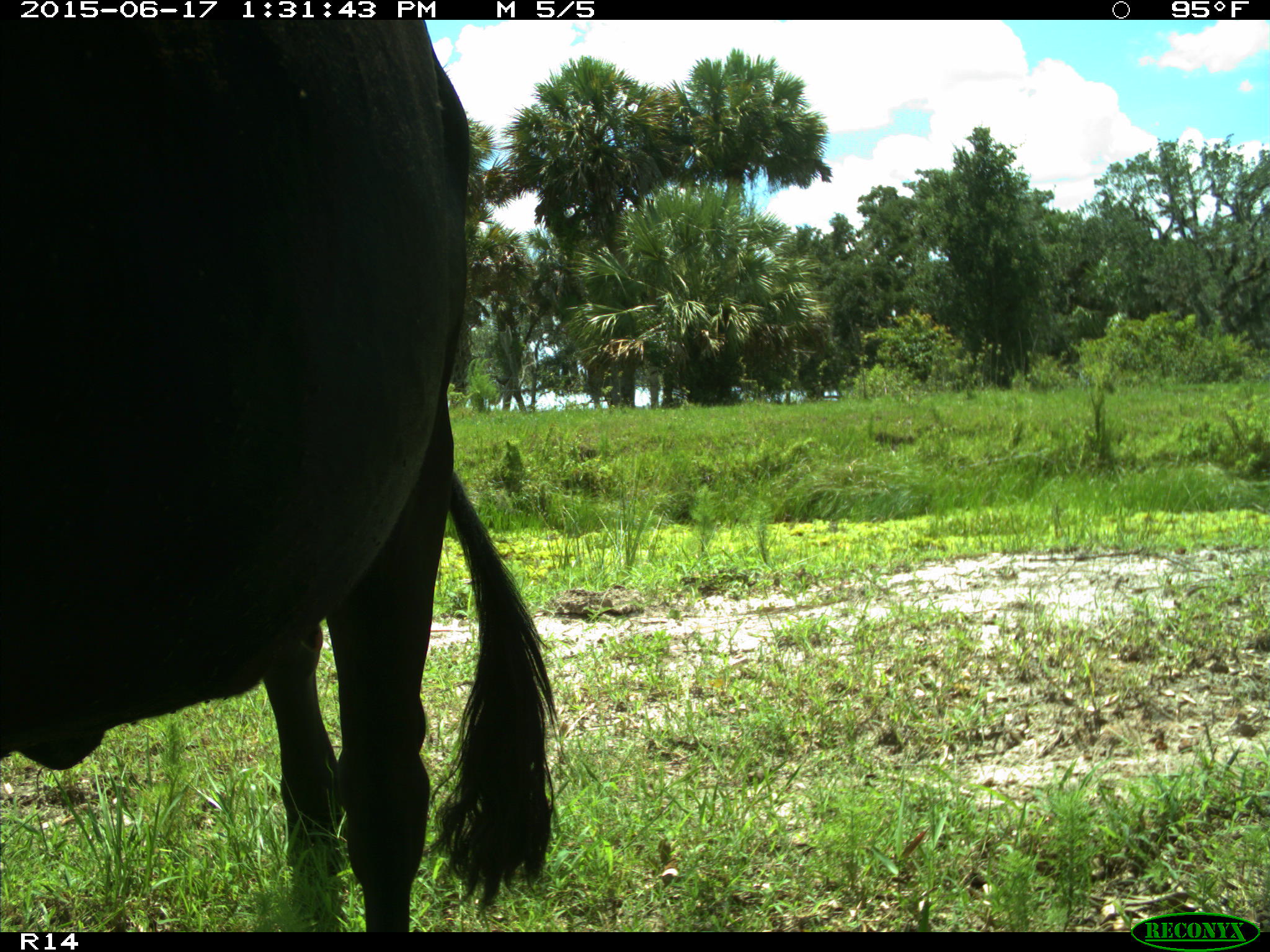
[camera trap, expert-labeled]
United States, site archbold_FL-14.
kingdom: Animalia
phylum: Chordata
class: Mammalia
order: Artiodactyla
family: Bovidae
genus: Bos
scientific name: Bos taurus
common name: domestic cow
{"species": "Bos taurus (domestic cow)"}